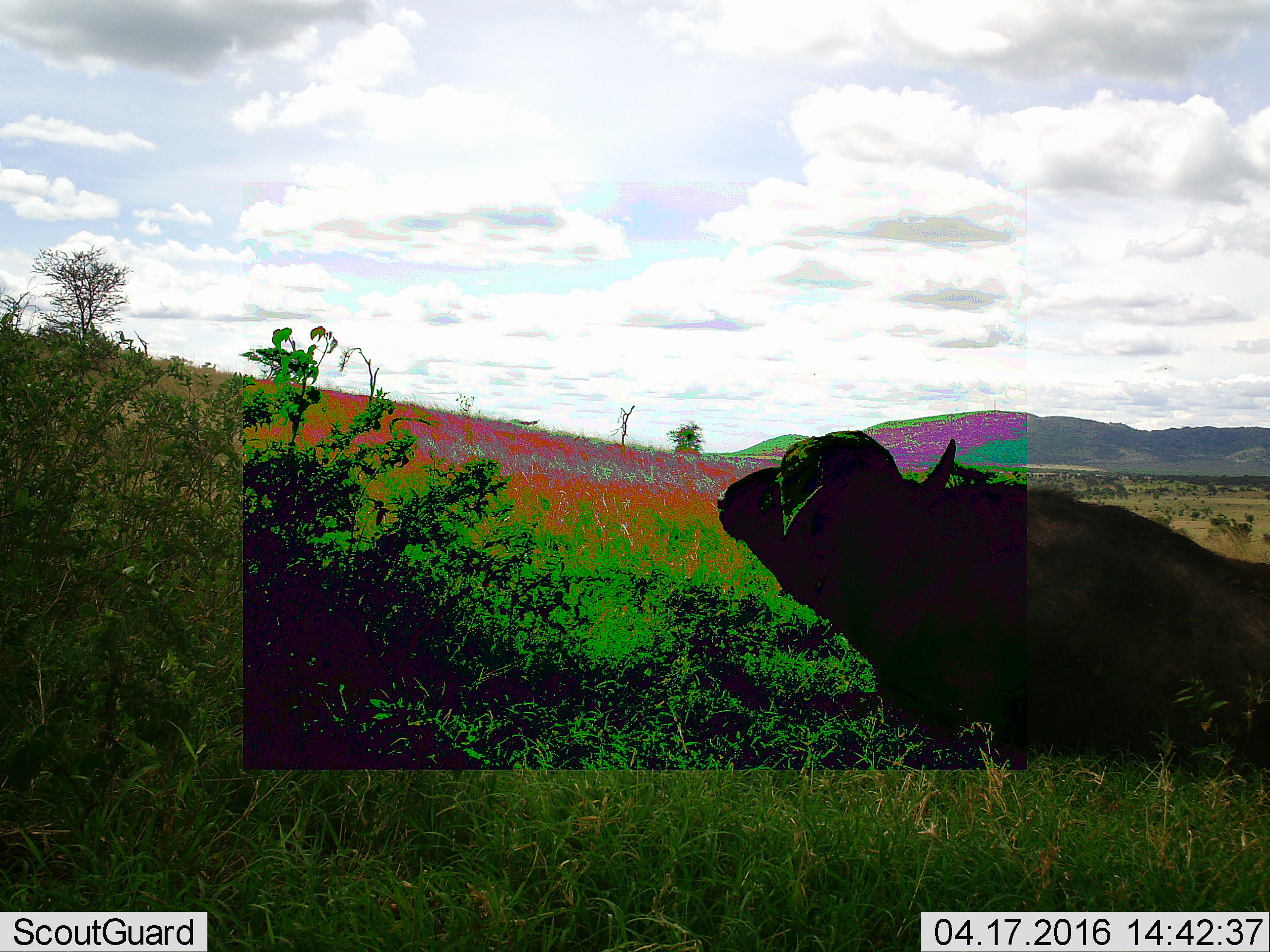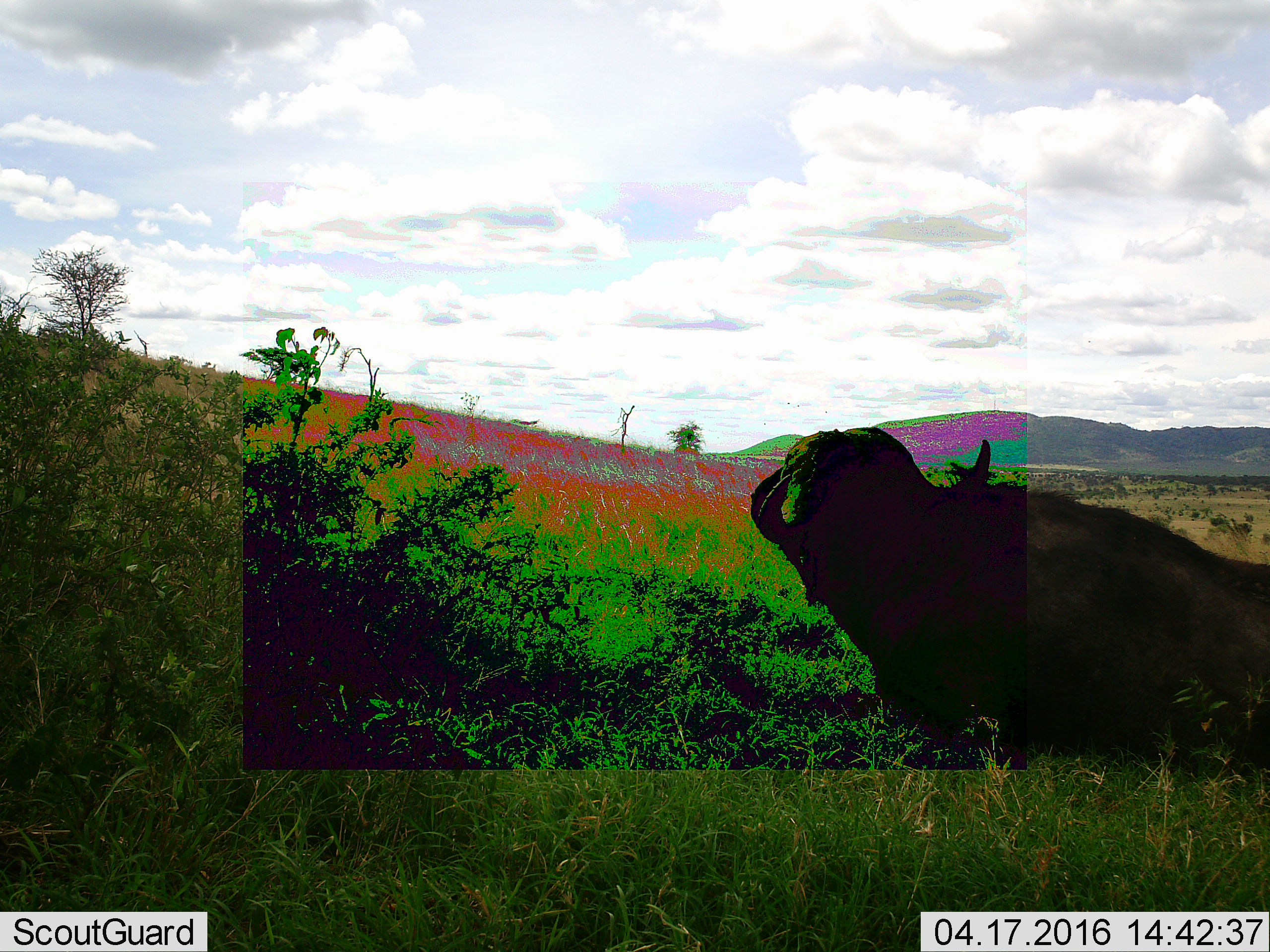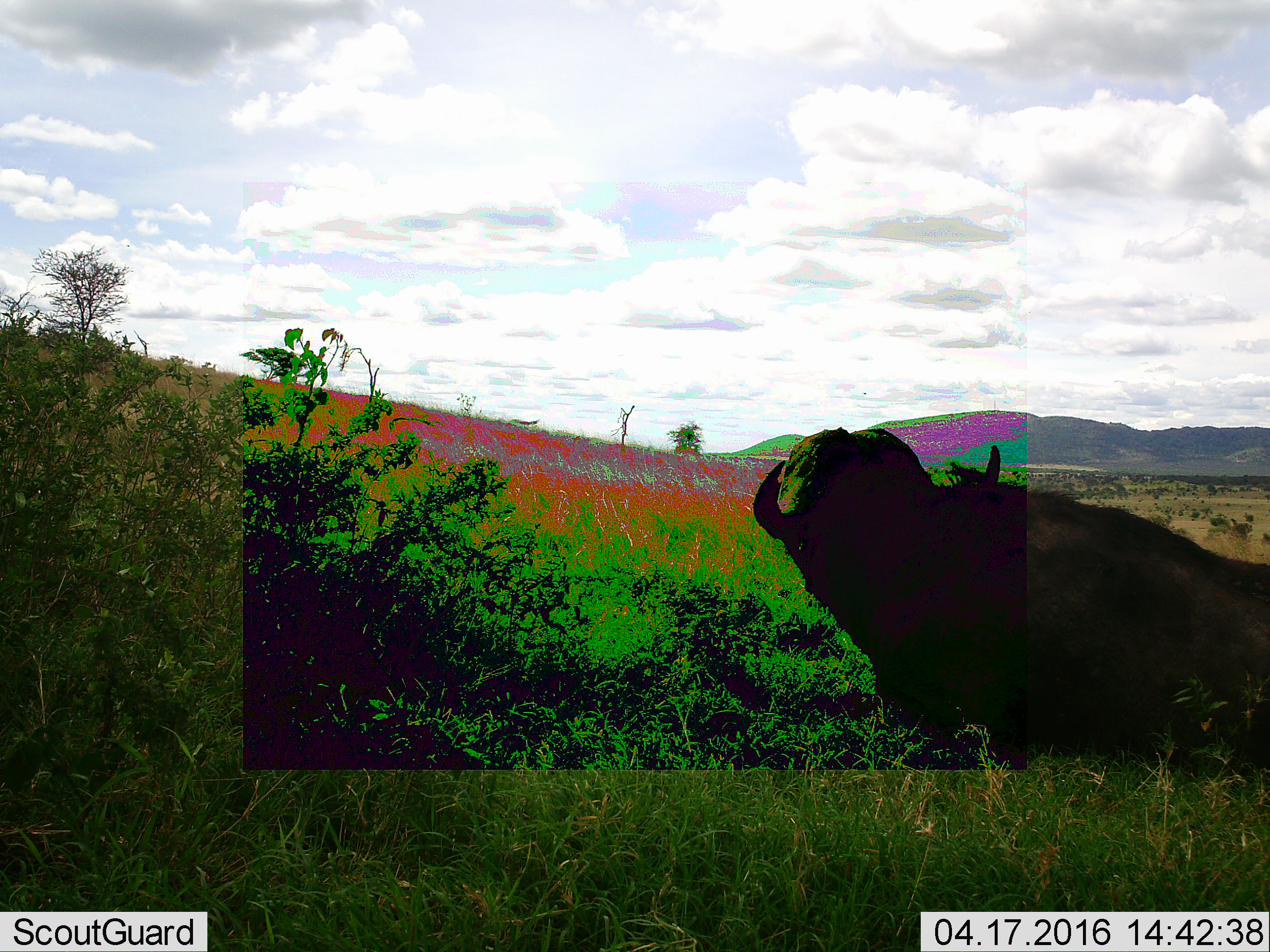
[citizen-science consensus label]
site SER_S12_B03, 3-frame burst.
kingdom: Animalia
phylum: Chordata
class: Mammalia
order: Artiodactyla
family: Bovidae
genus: Syncerus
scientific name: Syncerus caffer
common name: african buffalo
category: buffalo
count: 1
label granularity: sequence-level